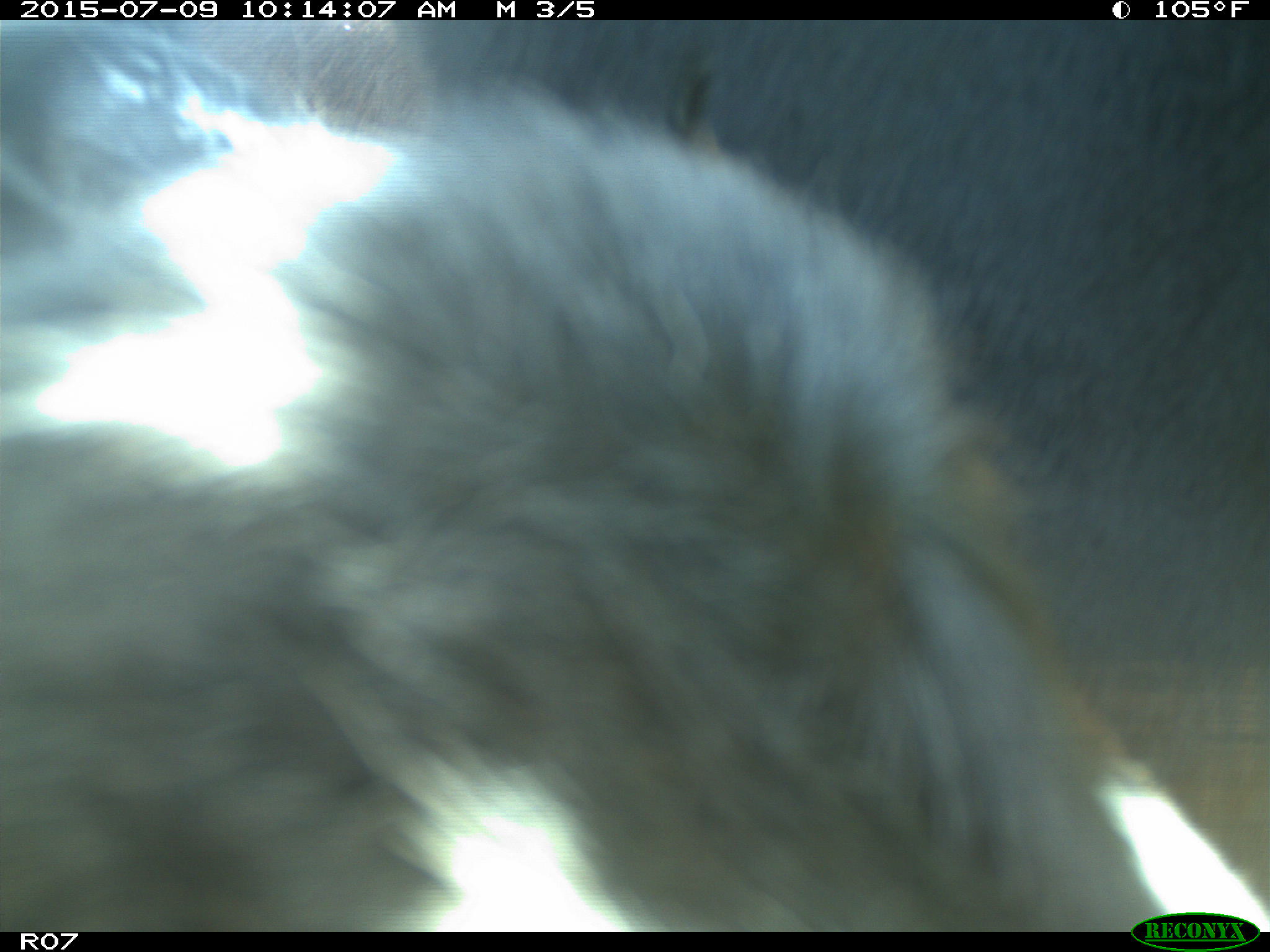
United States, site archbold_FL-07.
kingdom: Animalia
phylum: Chordata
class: Mammalia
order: Artiodactyla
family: Bovidae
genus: Bos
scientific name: Bos taurus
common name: domestic cow